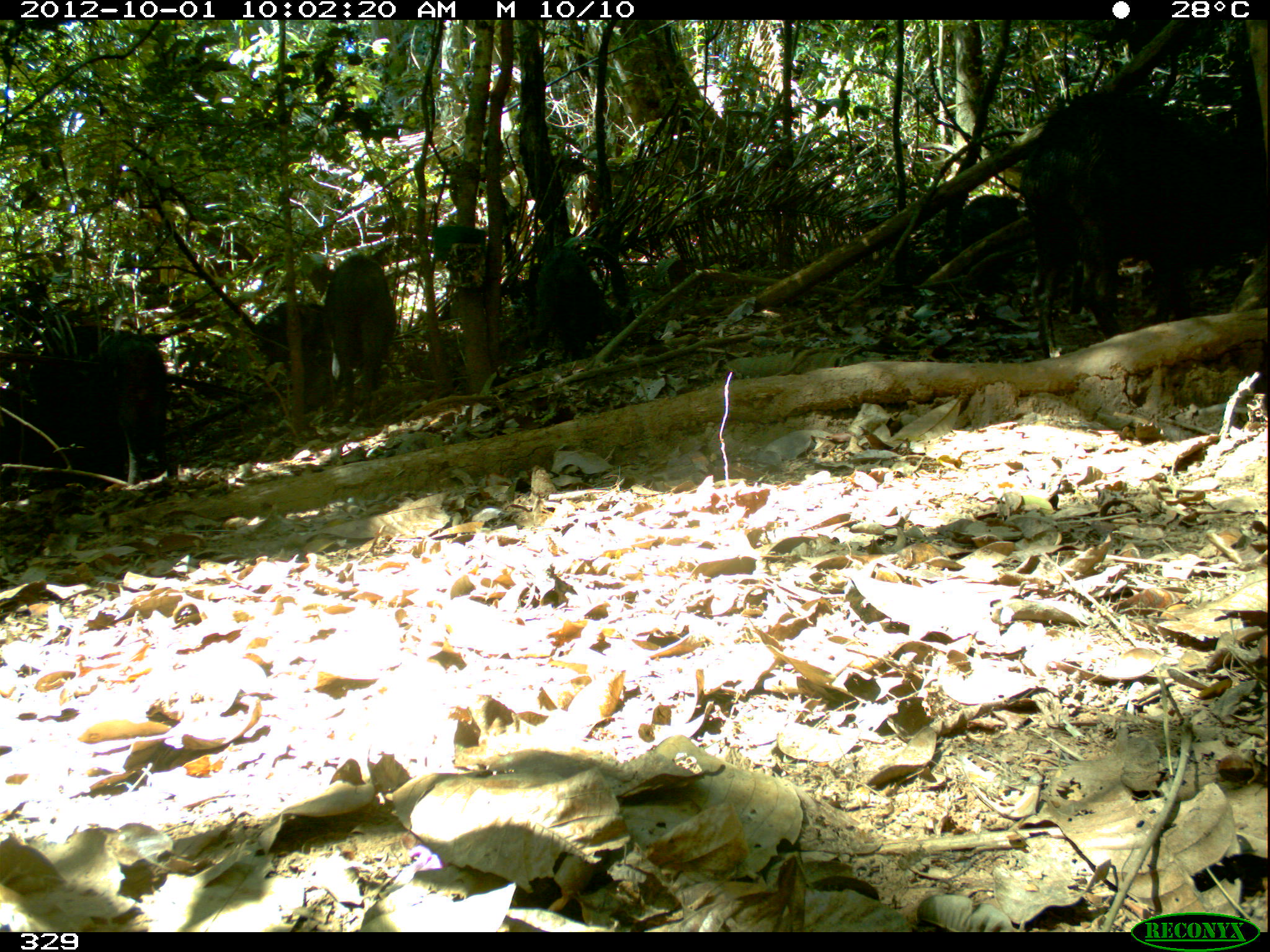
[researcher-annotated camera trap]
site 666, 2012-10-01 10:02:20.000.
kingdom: Animalia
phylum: Chordata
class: Mammalia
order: Artiodactyla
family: Tayassuidae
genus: Tayassu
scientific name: Tayassu pecari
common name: white-lipped peccary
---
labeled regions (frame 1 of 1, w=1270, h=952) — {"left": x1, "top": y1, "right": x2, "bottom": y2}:
tayassu pecari: {"left": 1022, "top": 91, "right": 1265, "bottom": 360}; {"left": 326, "top": 249, "right": 398, "bottom": 435}; {"left": 28, "top": 321, "right": 104, "bottom": 494}; {"left": 101, "top": 335, "right": 171, "bottom": 488}; {"left": 528, "top": 244, "right": 619, "bottom": 352}; {"left": 957, "top": 191, "right": 1022, "bottom": 309}; {"left": 256, "top": 296, "right": 323, "bottom": 406}; {"left": 2, "top": 368, "right": 26, "bottom": 498}; {"left": 1066, "top": 259, "right": 1117, "bottom": 317}